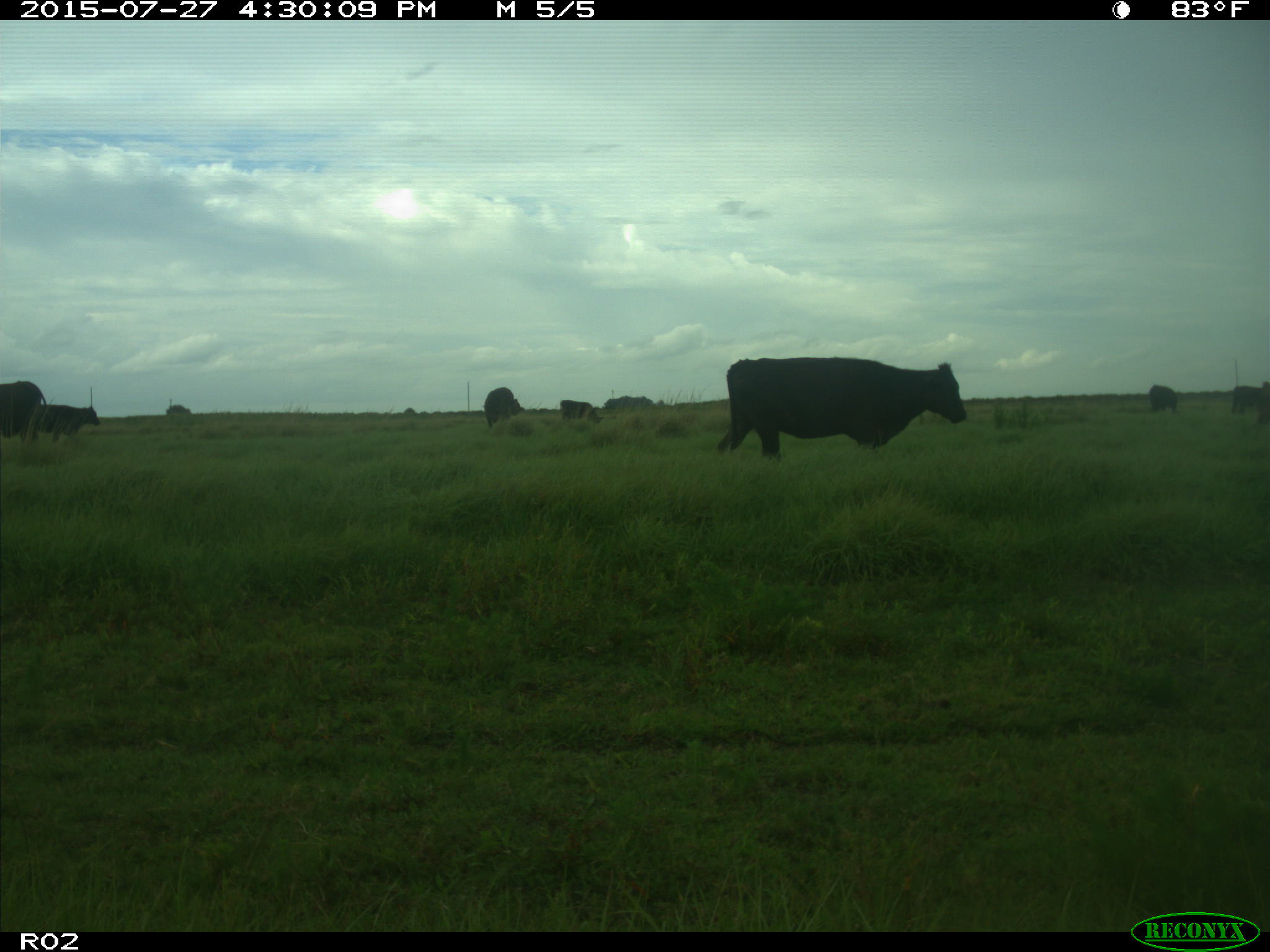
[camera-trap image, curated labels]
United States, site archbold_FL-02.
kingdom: Animalia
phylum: Chordata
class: Mammalia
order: Artiodactyla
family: Bovidae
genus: Bos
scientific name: Bos taurus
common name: domestic cow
Bos taurus (domestic cow).